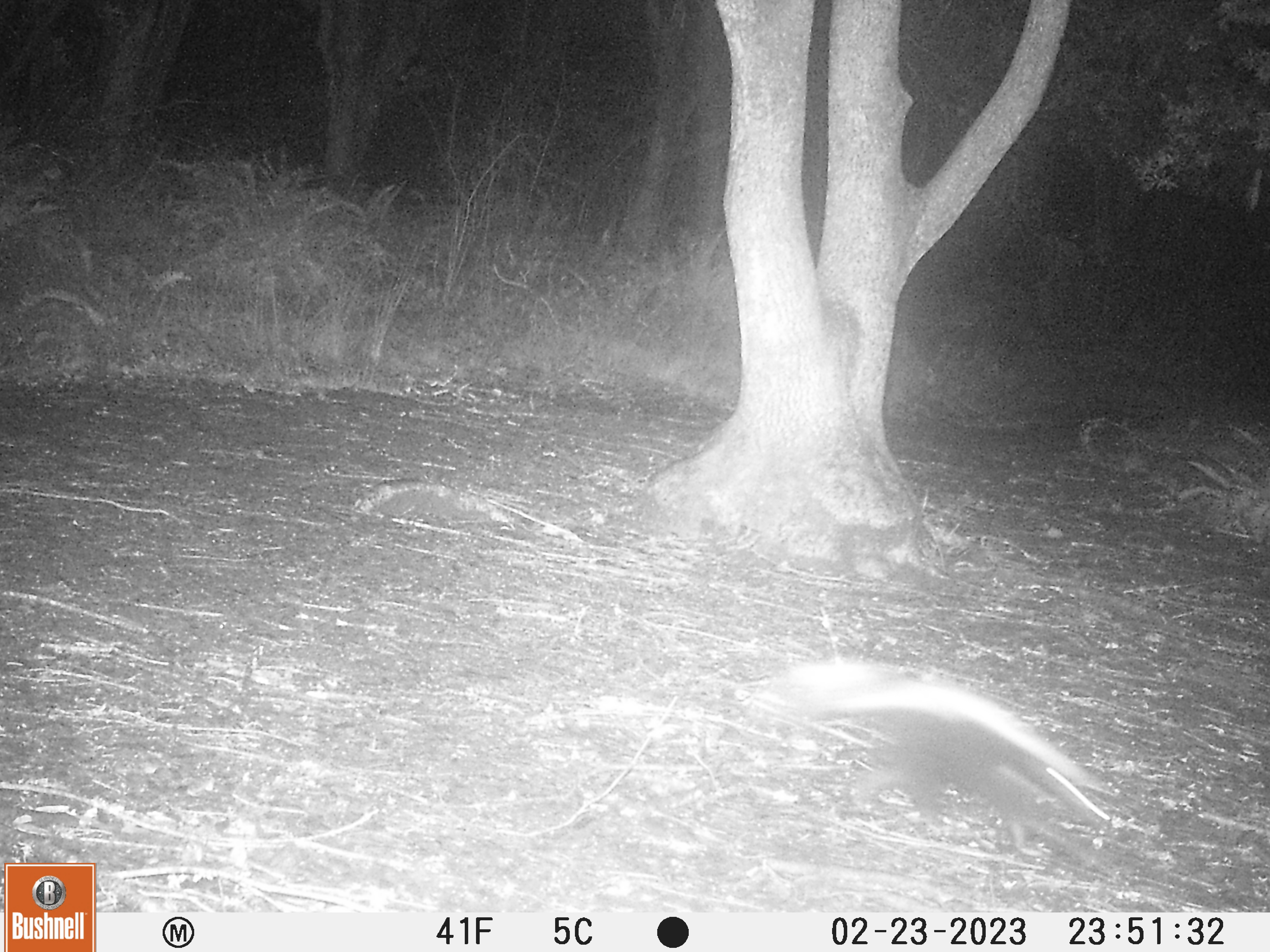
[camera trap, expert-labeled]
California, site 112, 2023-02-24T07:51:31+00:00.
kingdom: Animalia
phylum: Chordata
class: Mammalia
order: Carnivora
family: Mephitidae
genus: Mephitis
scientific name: Mephitis mephitis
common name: striped skunk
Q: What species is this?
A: Striped skunk (Mephitis mephitis).